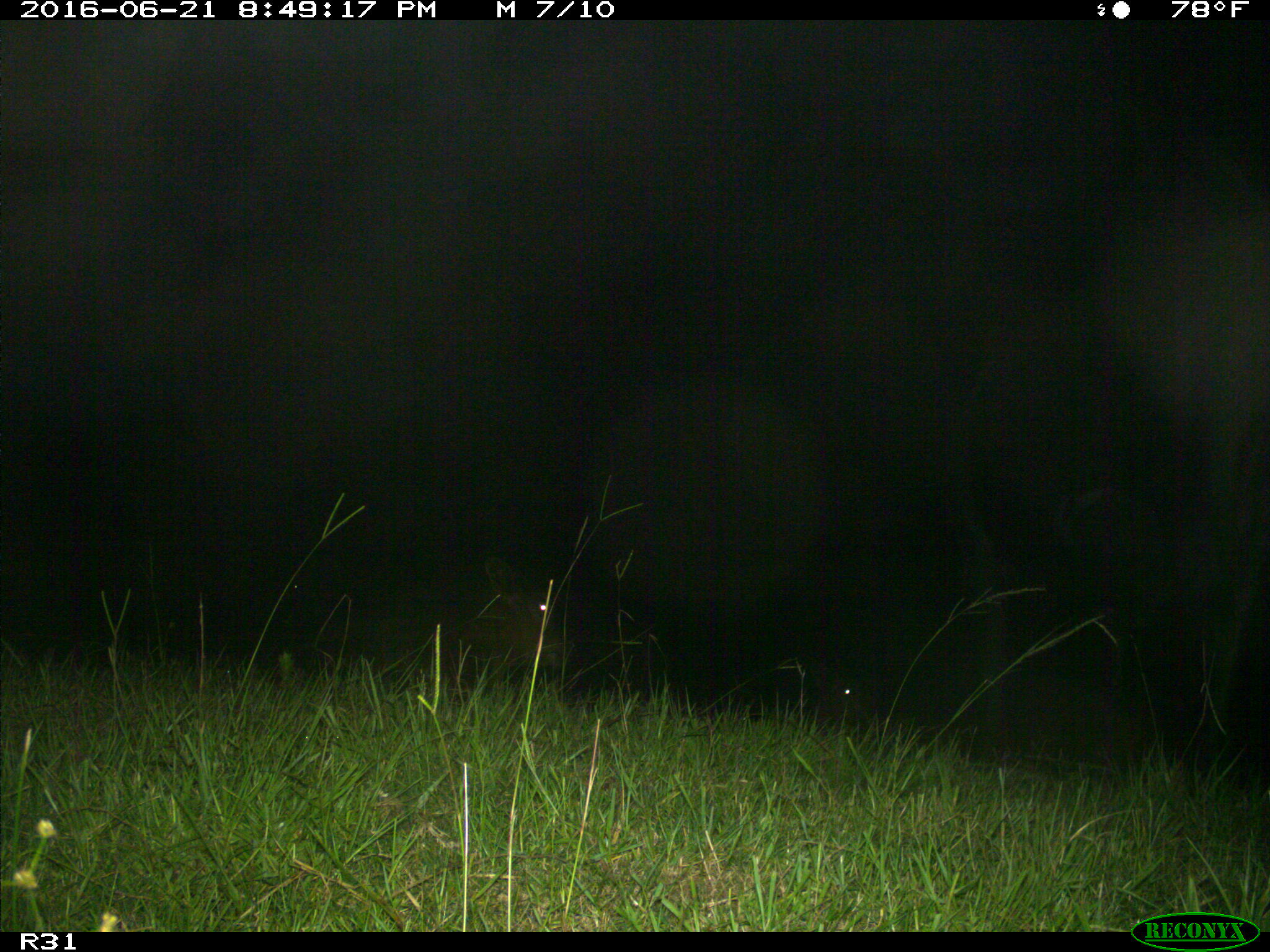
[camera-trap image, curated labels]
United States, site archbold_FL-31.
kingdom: Animalia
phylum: Chordata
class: Mammalia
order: Artiodactyla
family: Bovidae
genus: Bos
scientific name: Bos taurus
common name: domestic cow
Bos taurus (domestic cow).